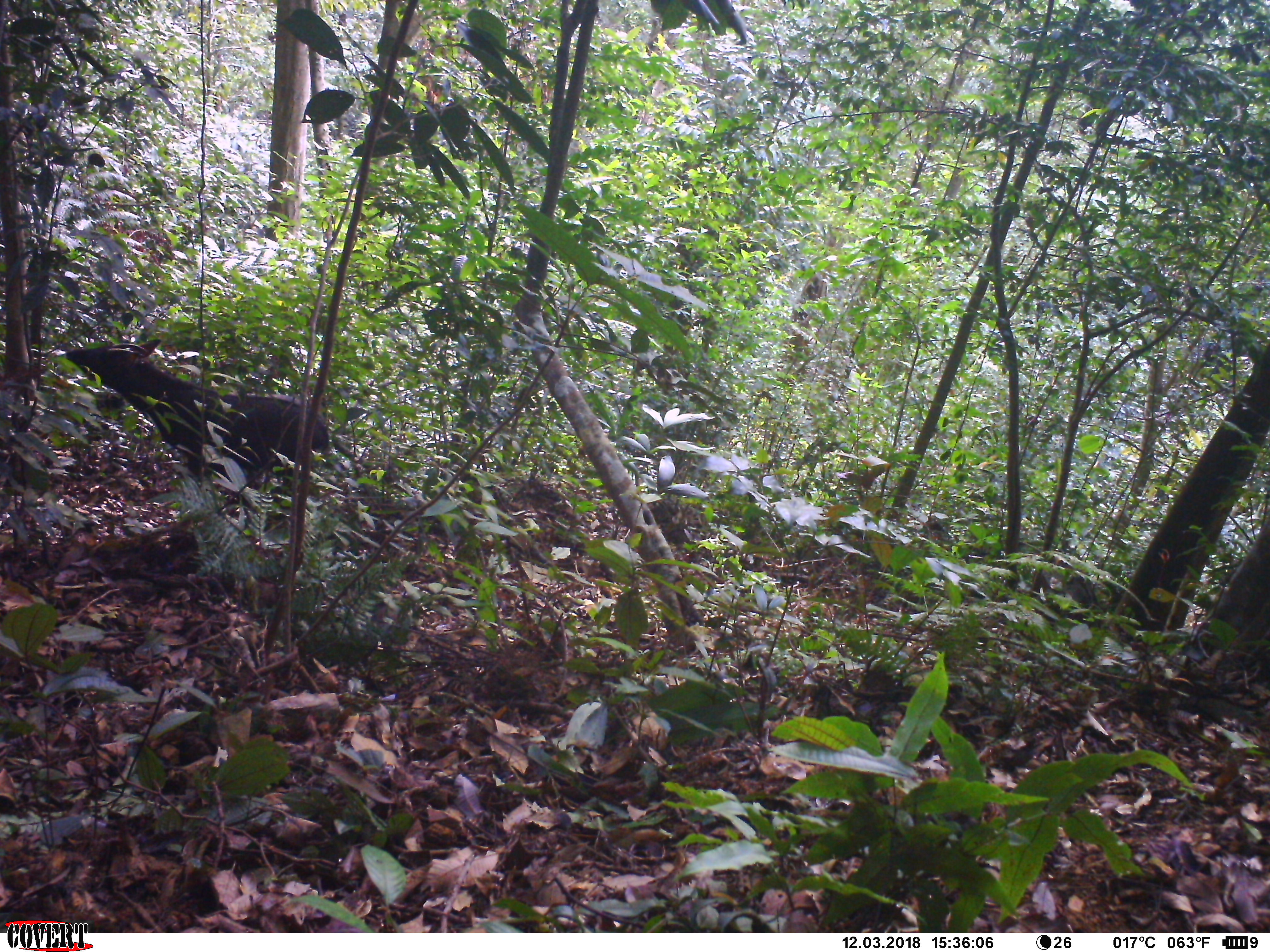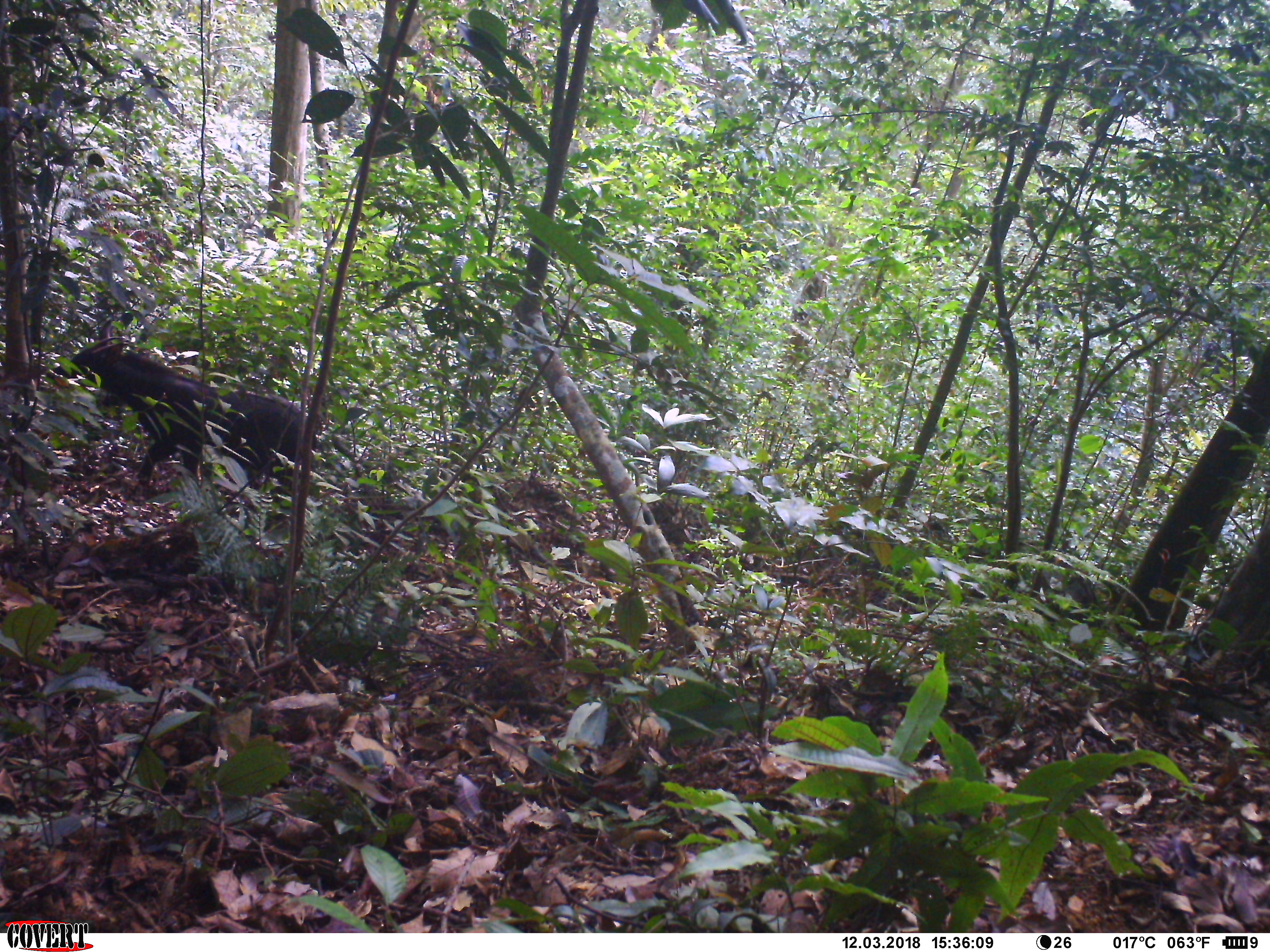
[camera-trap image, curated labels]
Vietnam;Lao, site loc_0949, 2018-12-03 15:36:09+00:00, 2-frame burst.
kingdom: Animalia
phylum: Chordata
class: Mammalia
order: Artiodactyla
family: Bovidae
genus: Capricornis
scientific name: Capricornis sumatraensis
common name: chinese serow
Chinese serow (Capricornis sumatraensis). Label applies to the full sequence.